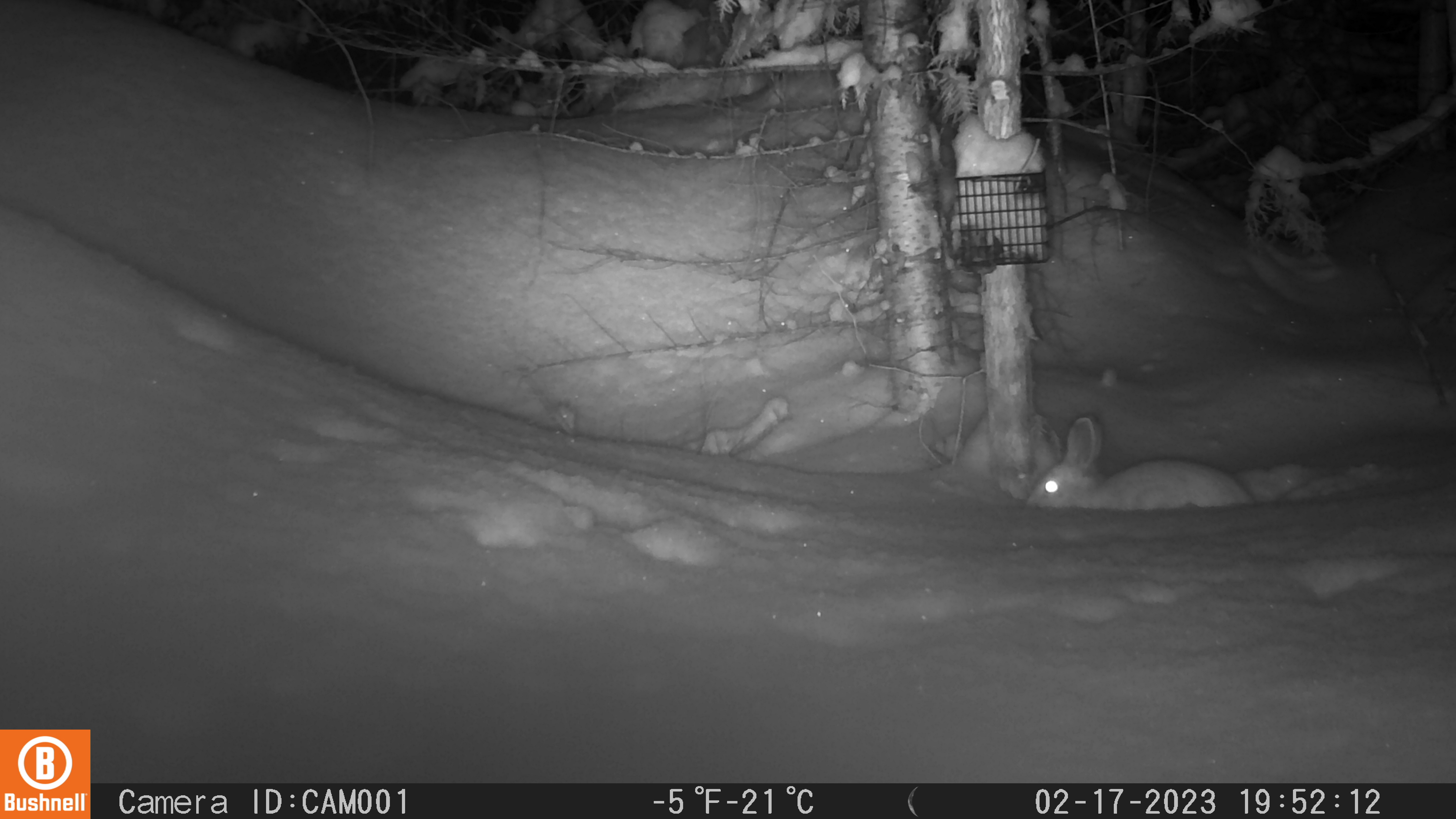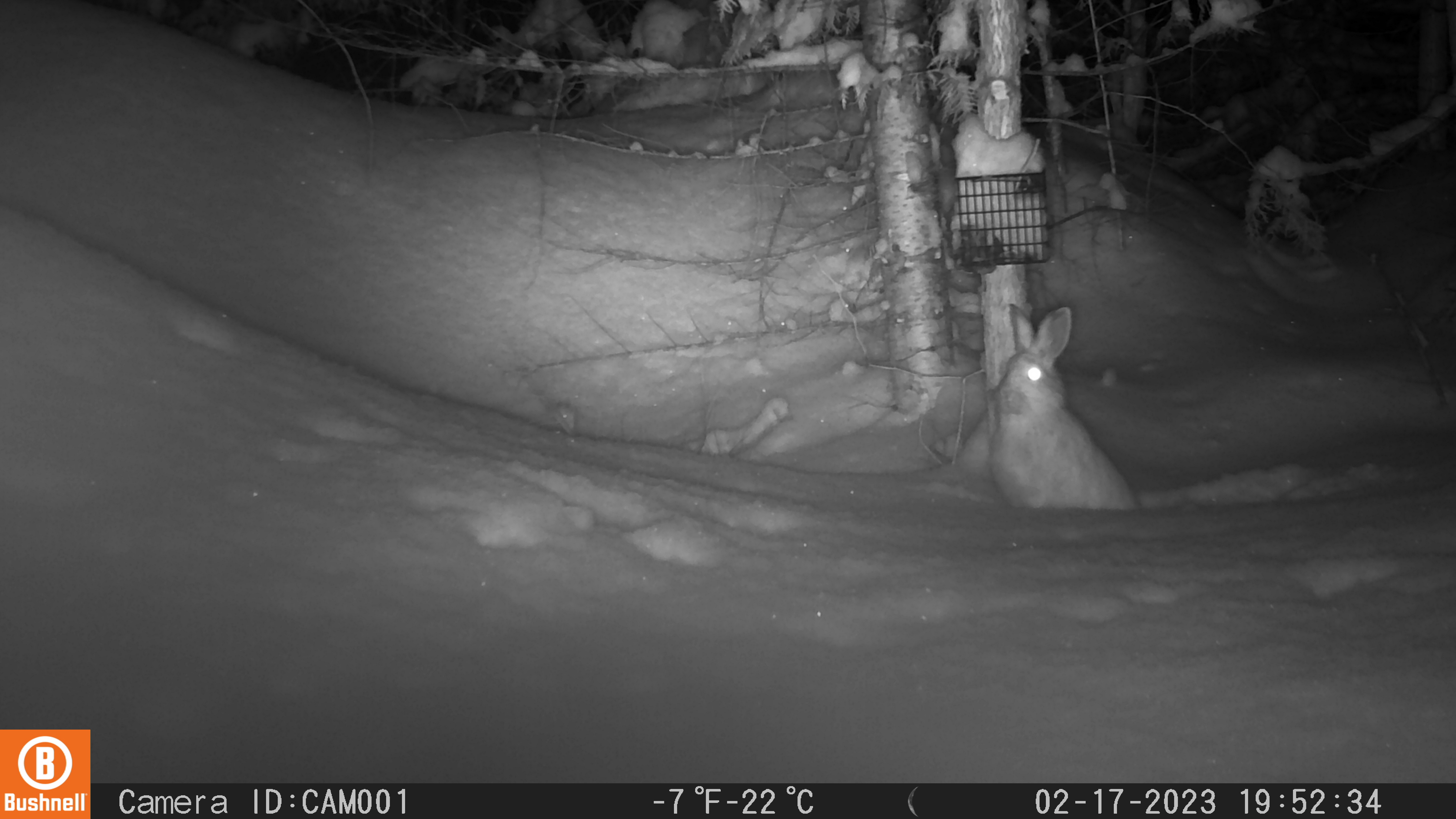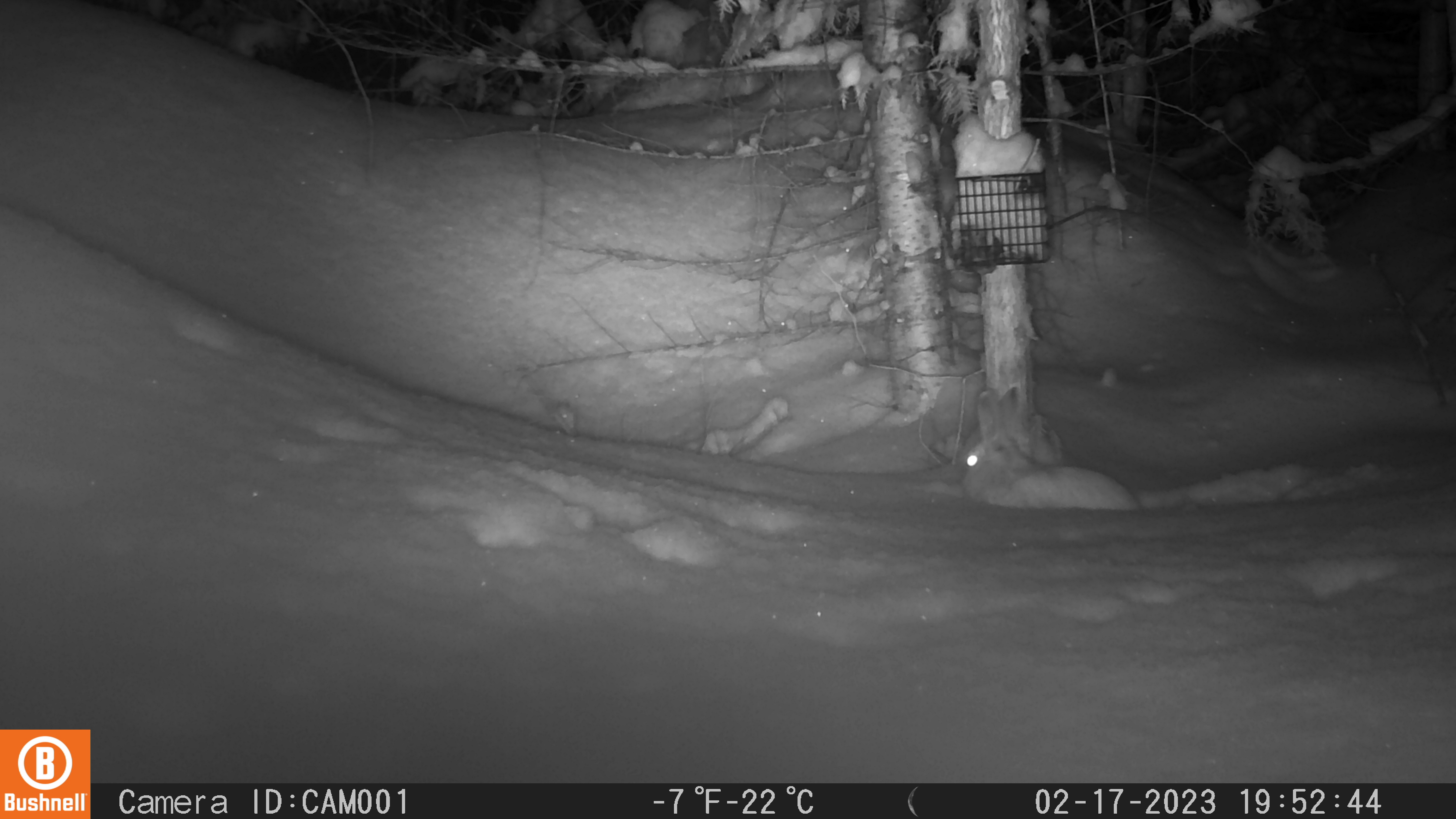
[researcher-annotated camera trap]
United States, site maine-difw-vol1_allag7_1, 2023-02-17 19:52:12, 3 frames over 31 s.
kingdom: Animalia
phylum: Chordata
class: Mammalia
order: Lagomorpha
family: Leporidae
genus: Lepus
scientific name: Lepus americanus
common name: snowshoe hare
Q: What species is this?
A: Snowshoe hare (Lepus americanus).